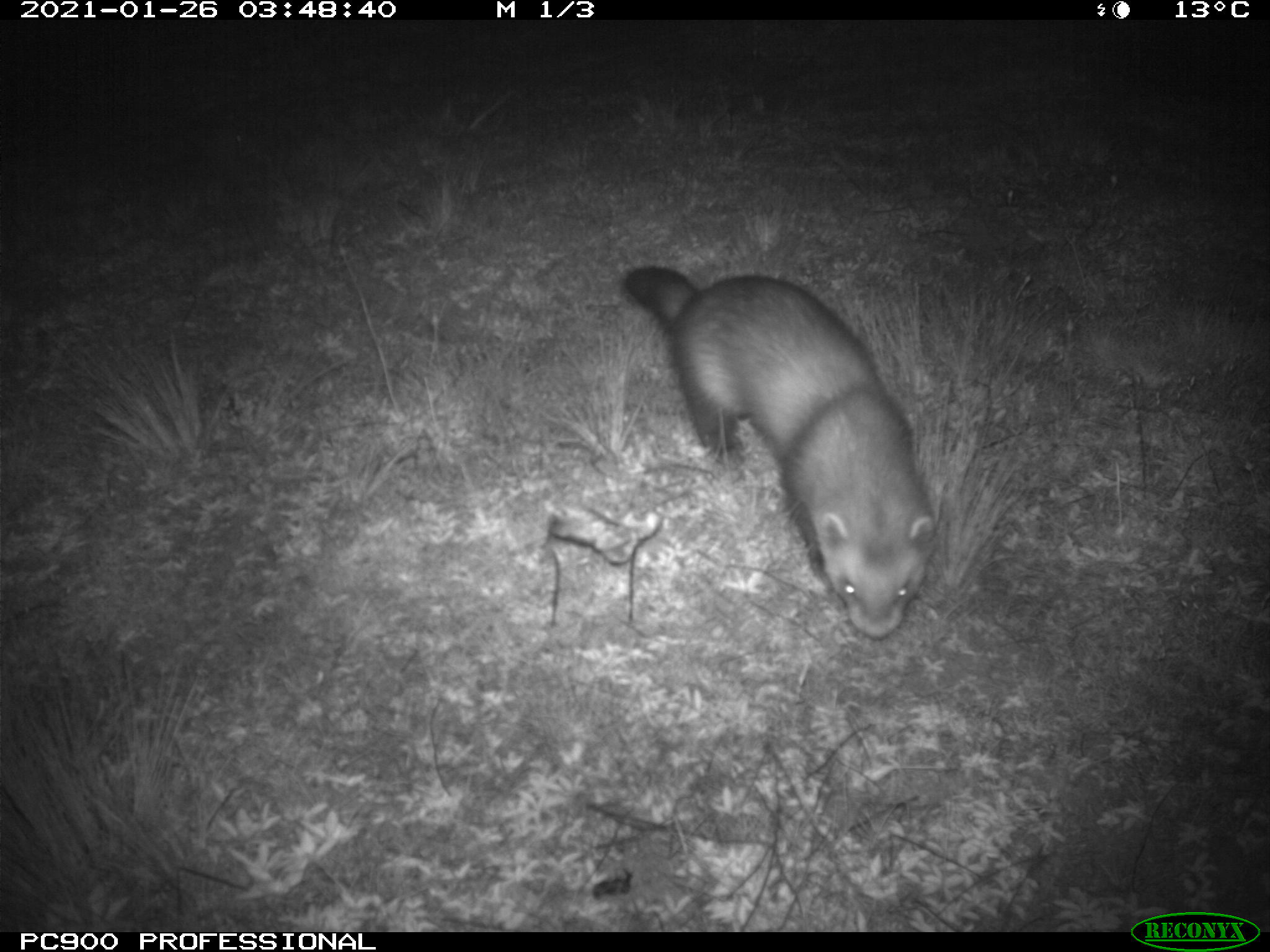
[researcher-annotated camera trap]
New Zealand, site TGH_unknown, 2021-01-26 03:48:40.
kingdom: Animalia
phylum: Chordata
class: Mammalia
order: Carnivora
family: Mustelidae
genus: Mustela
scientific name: Mustela furo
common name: ferret